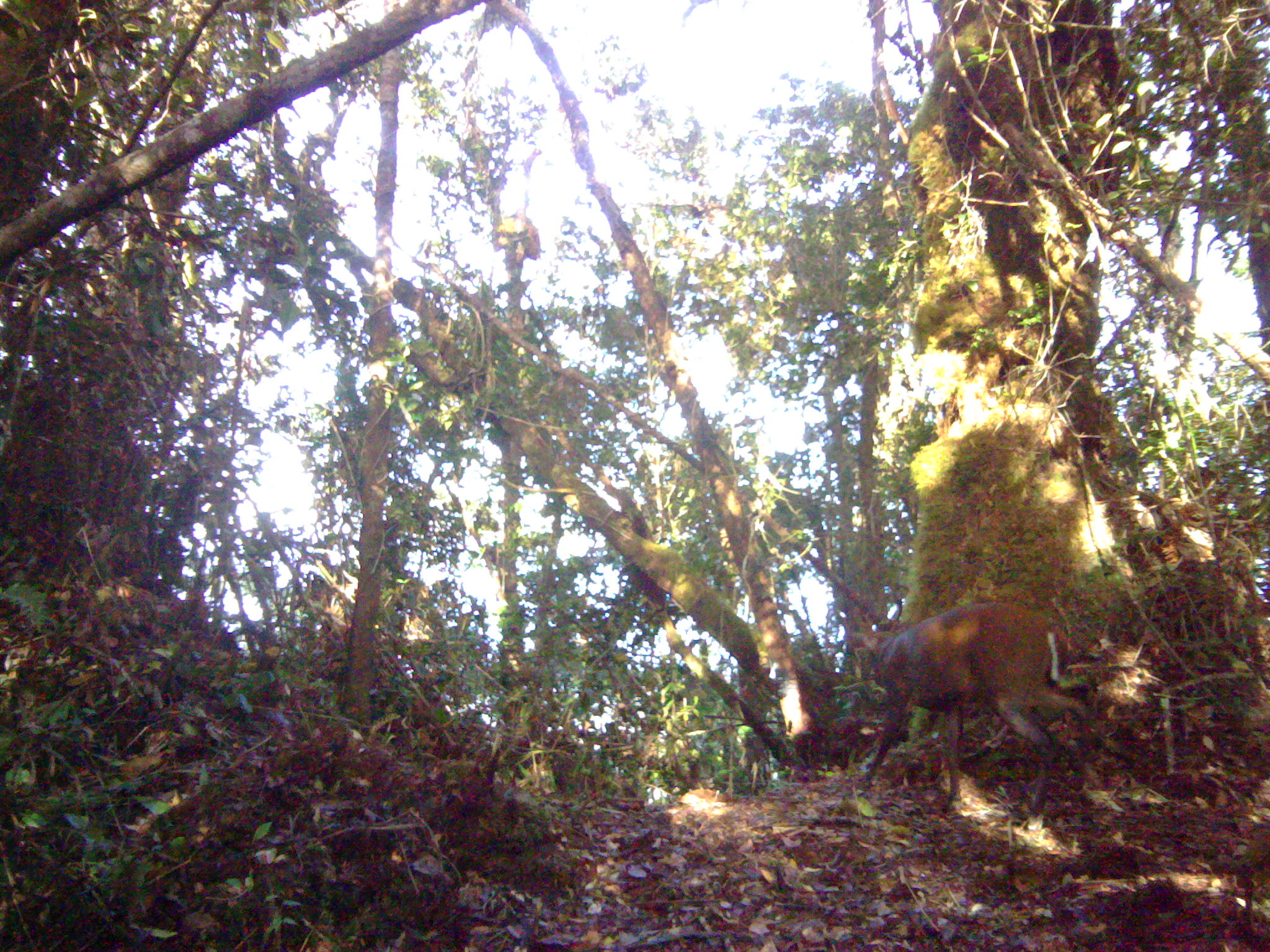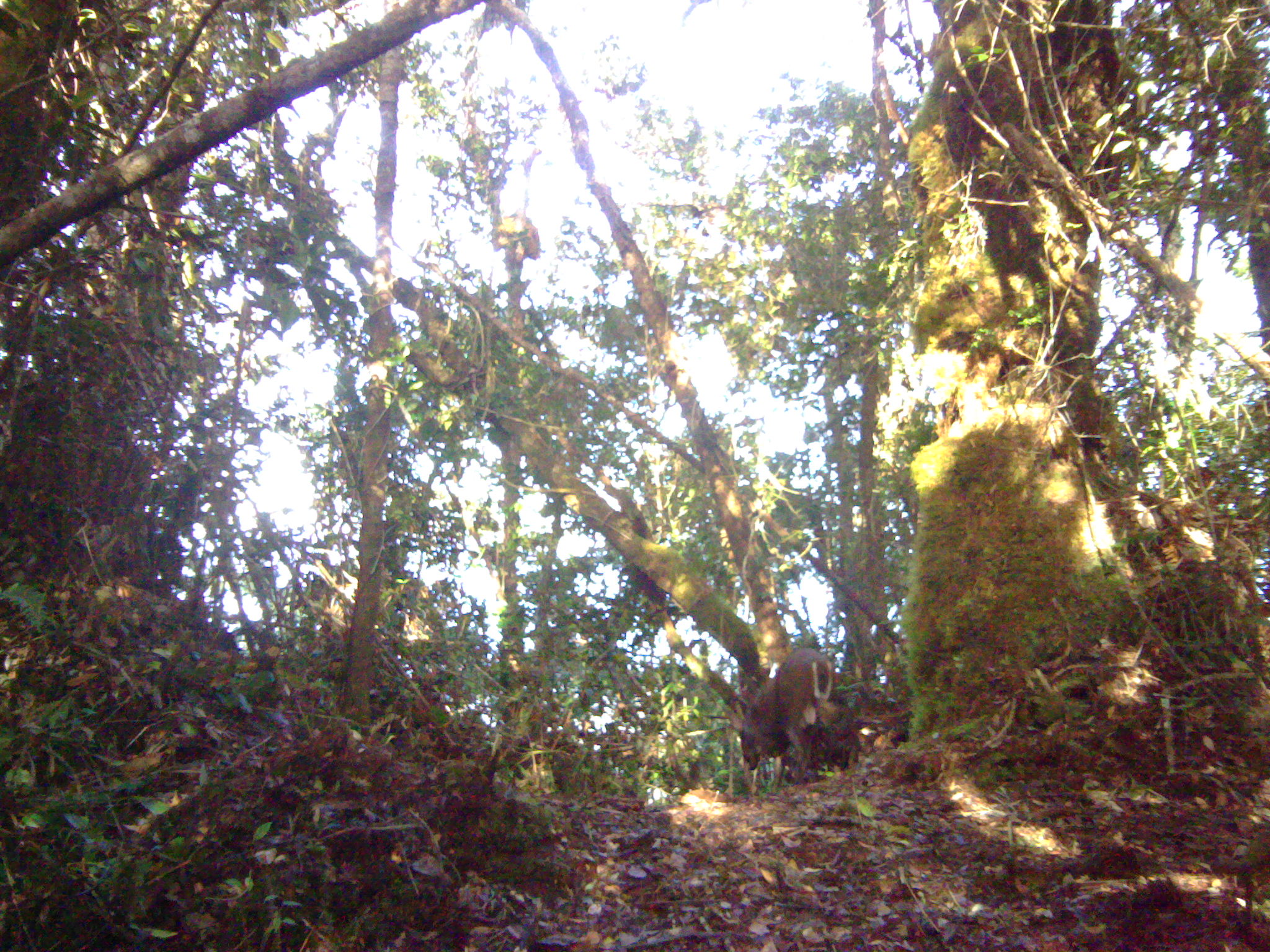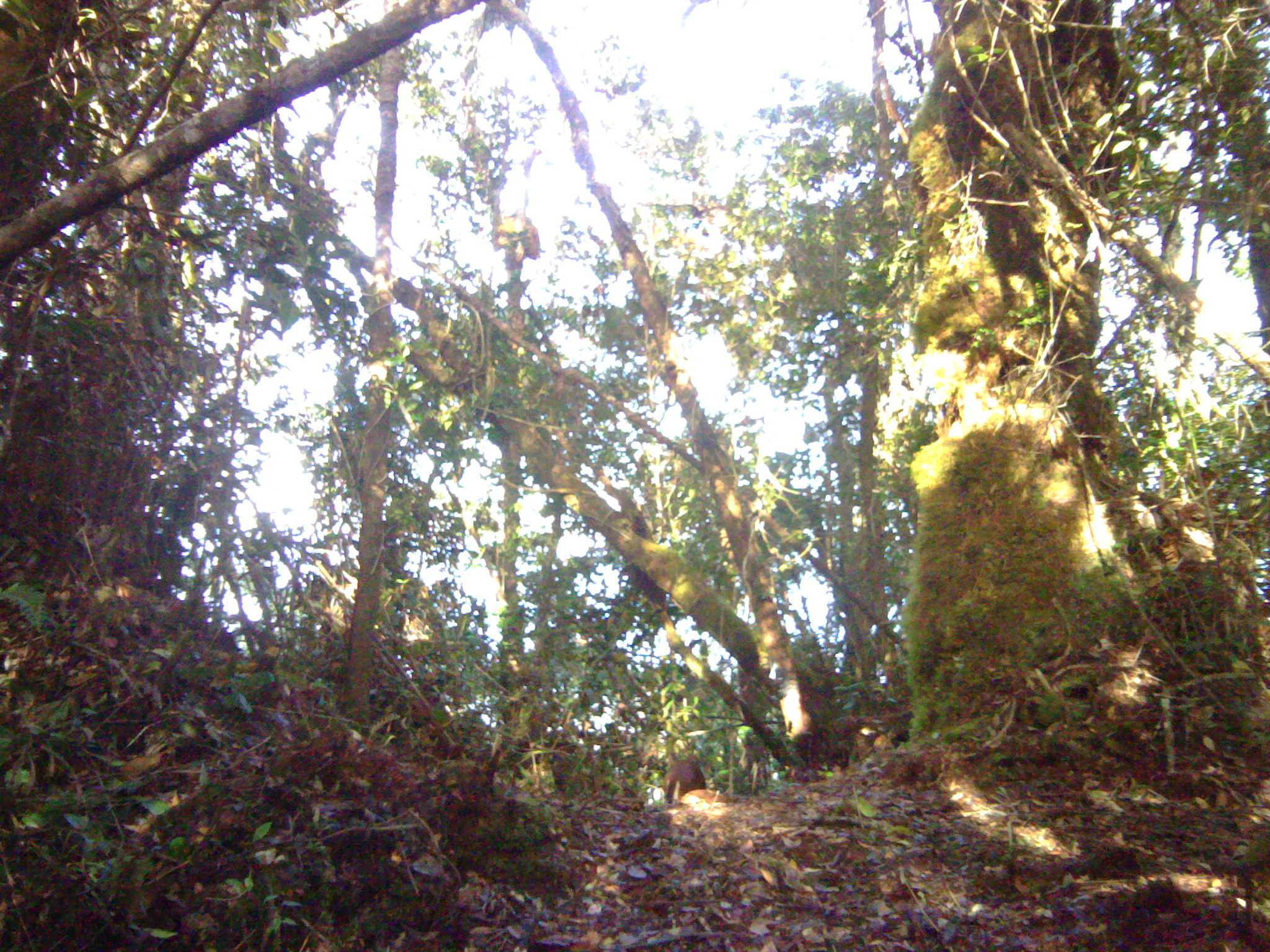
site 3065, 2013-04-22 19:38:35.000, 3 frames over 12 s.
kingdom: Animalia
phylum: Chordata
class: Mammalia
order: Artiodactyla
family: Cervidae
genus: Muntiacus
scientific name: Muntiacus muntjak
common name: southern red muntjac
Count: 1.